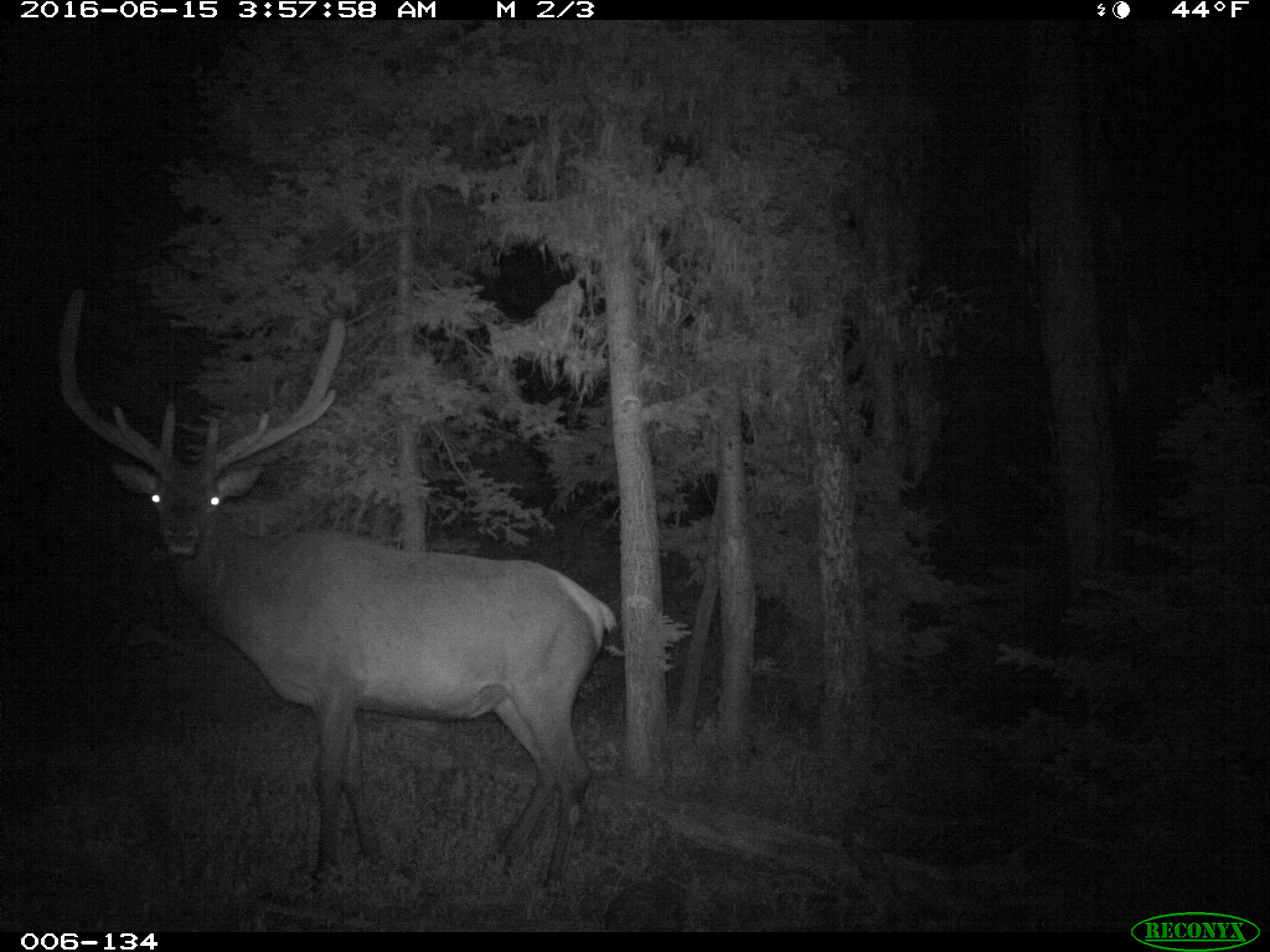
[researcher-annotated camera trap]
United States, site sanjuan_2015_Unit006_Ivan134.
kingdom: Animalia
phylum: Chordata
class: Mammalia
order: Artiodactyla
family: Cervidae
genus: Cervus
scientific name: Cervus elaphus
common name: red deer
Cervus elaphus (red deer).